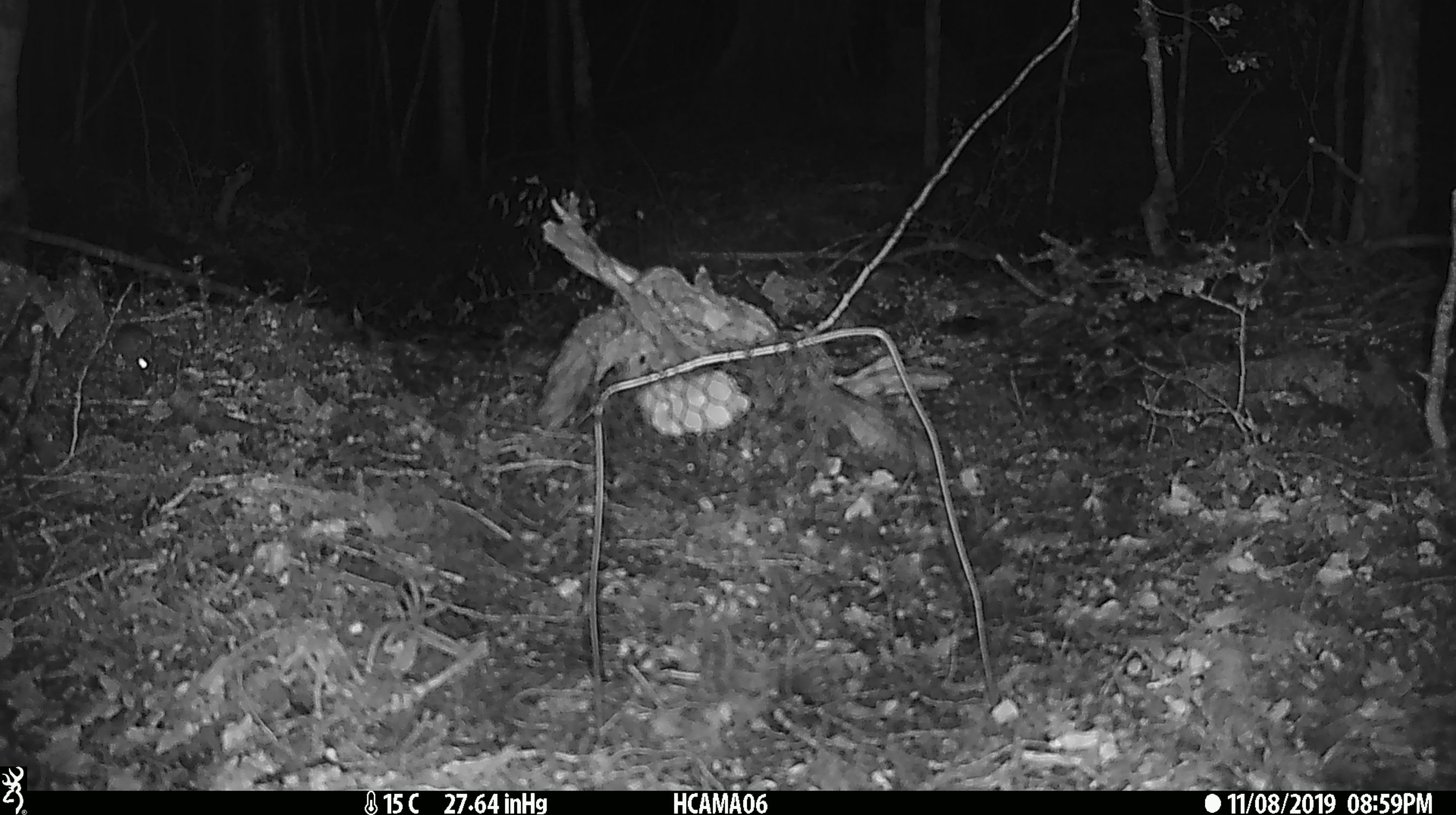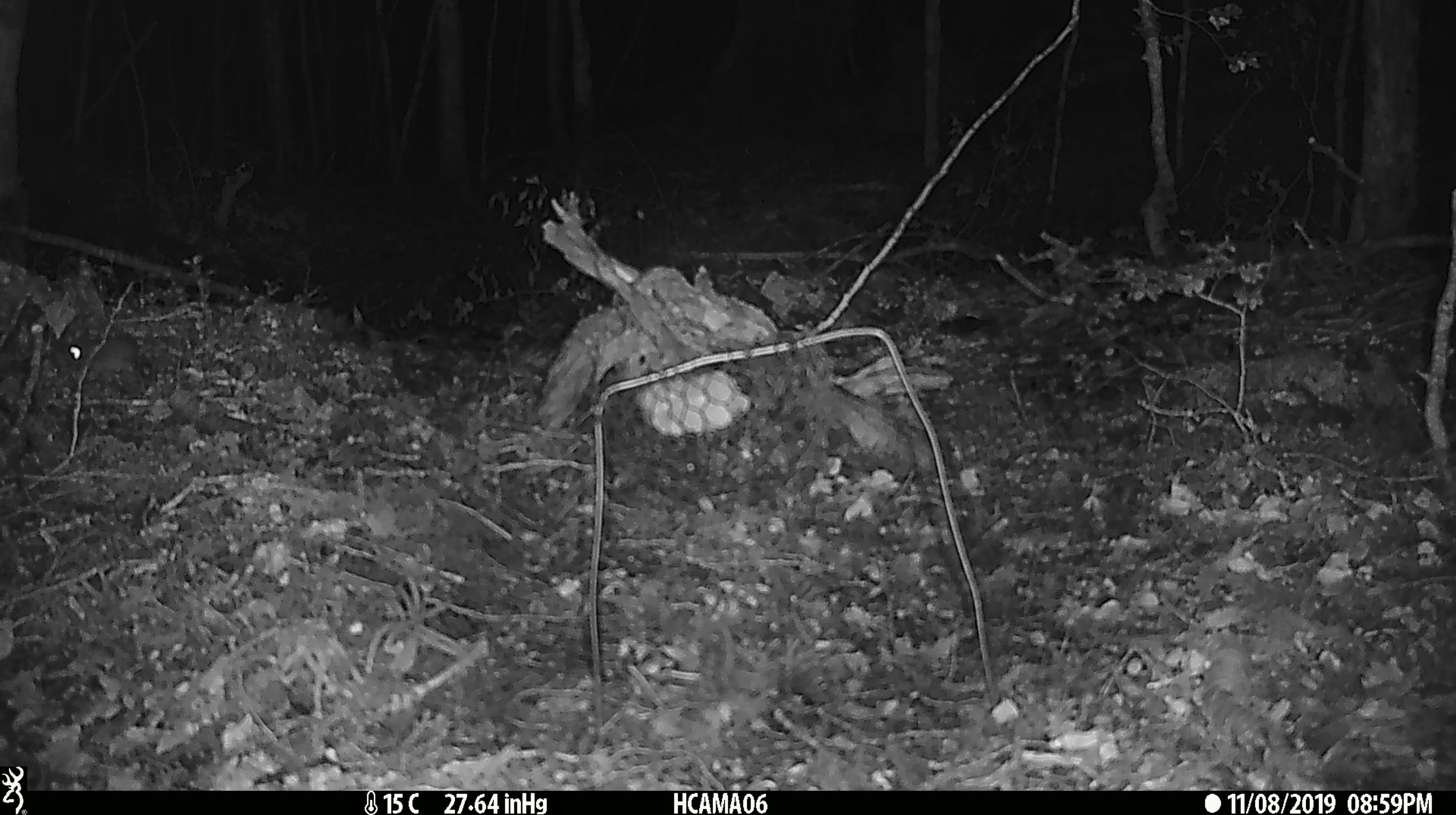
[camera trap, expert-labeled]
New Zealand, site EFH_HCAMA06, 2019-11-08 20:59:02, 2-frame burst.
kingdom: Animalia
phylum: Chordata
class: Mammalia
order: Rodentia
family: Muridae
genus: Mus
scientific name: Mus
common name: mouse